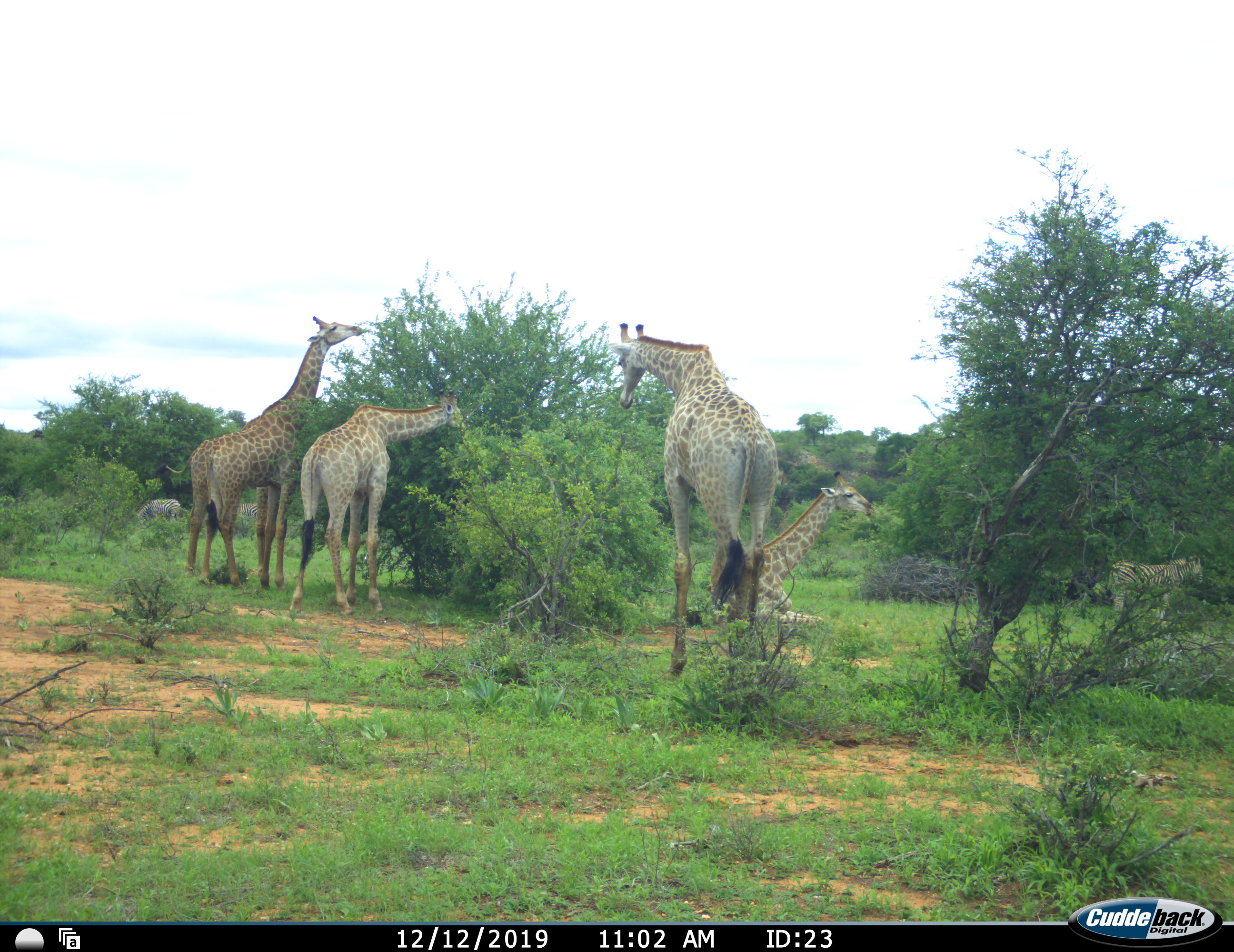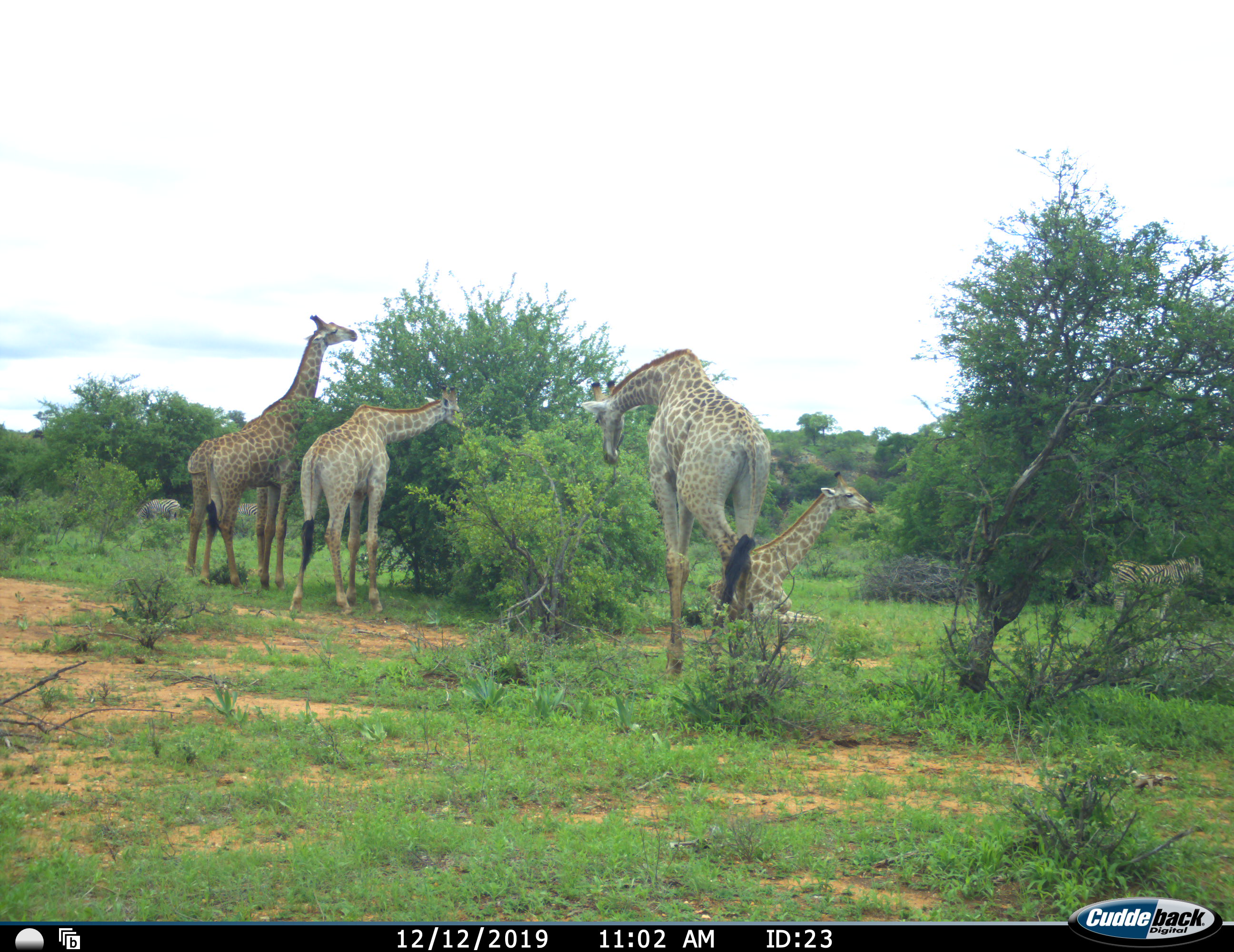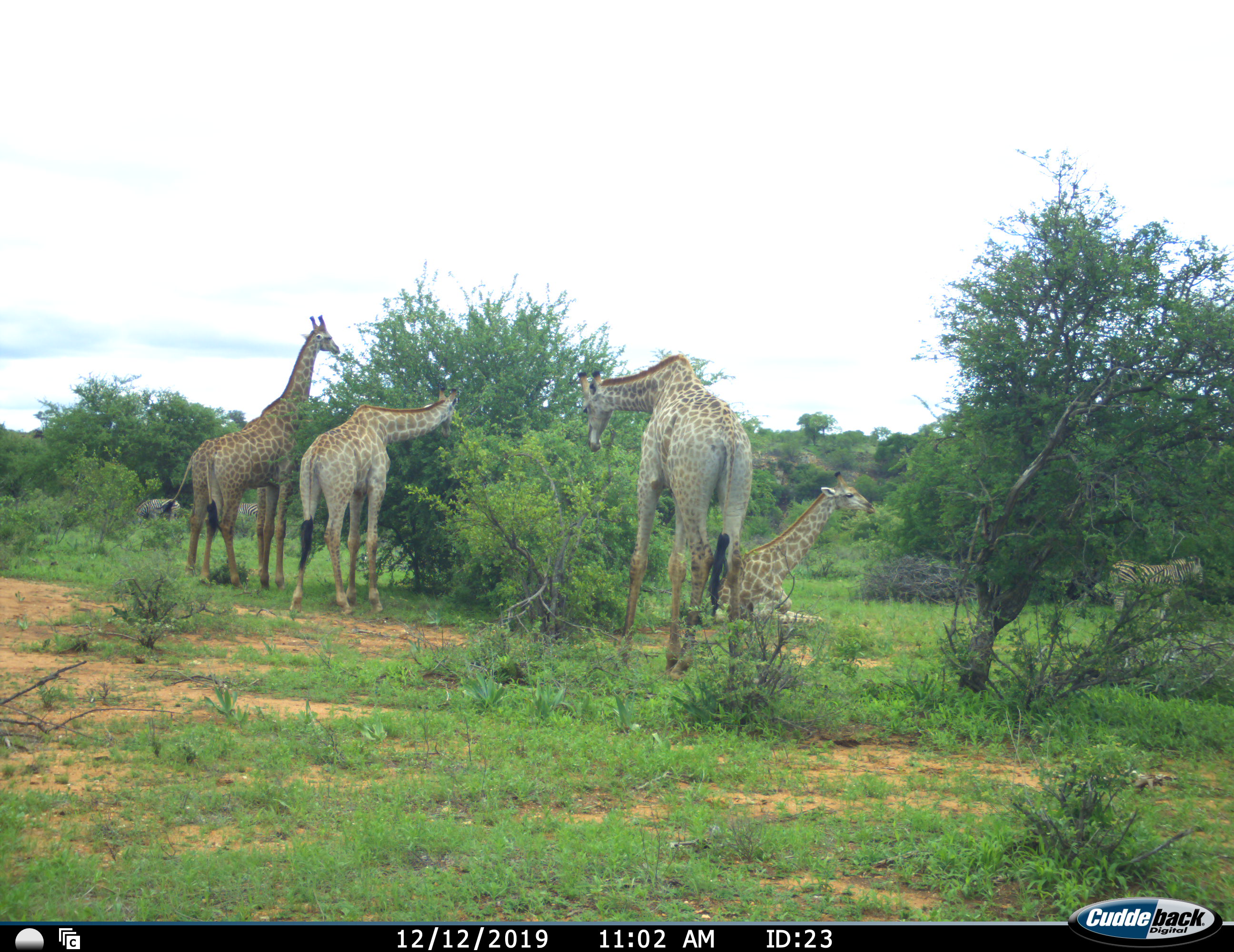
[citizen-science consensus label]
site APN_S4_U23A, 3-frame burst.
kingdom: Animalia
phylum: Chordata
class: Mammalia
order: Artiodactyla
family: Giraffidae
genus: Giraffa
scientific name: Giraffa camelopardalis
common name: giraffe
Giraffe (Giraffa camelopardalis), count 4. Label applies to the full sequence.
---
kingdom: Animalia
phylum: Chordata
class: Mammalia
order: Perissodactyla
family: Equidae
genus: Equus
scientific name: Equus quagga burchellii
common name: burchell's zebra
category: zebraburchells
Zebraburchells (burchell's zebra) (Equus quagga burchellii), count 3. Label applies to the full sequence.